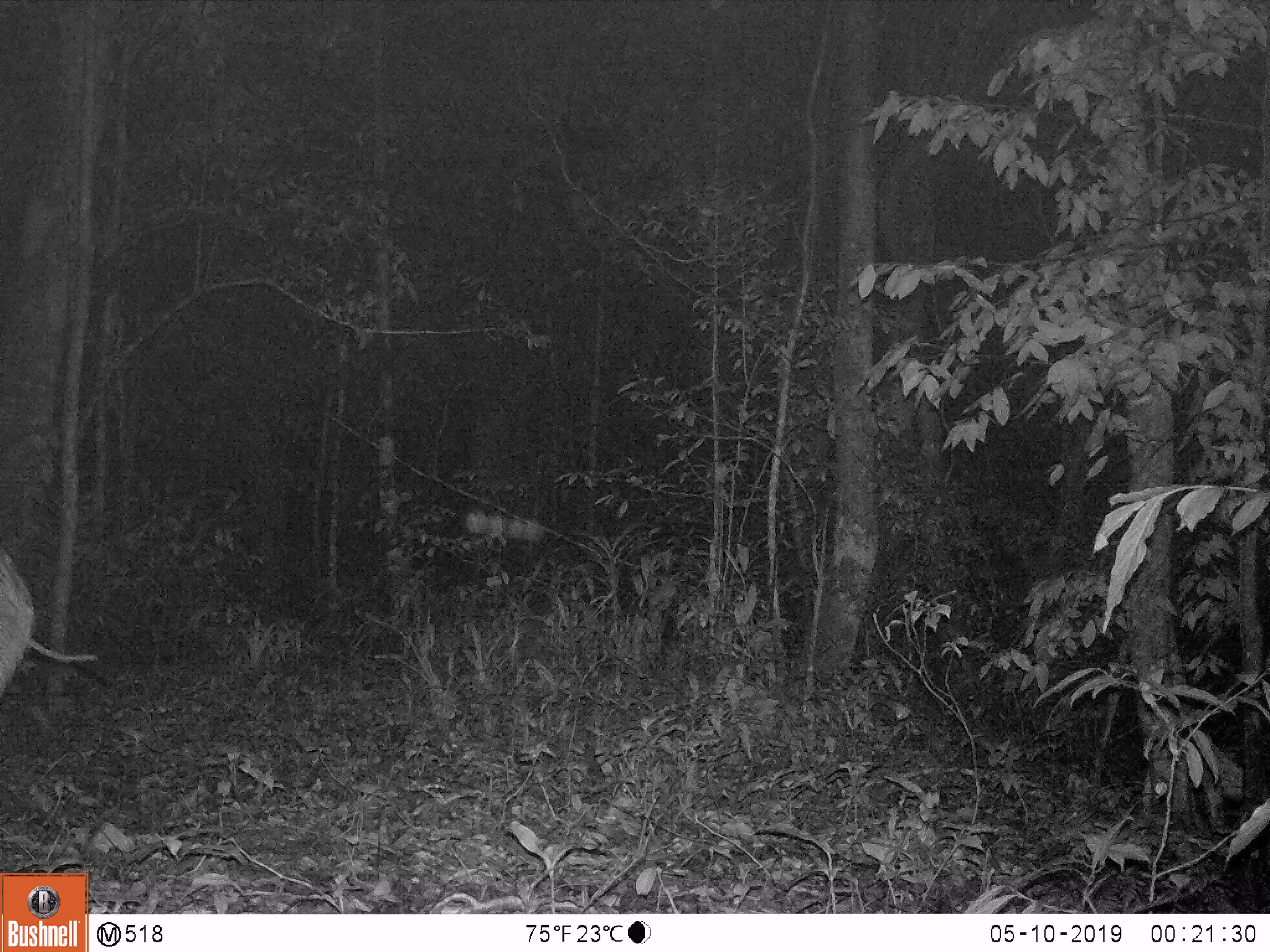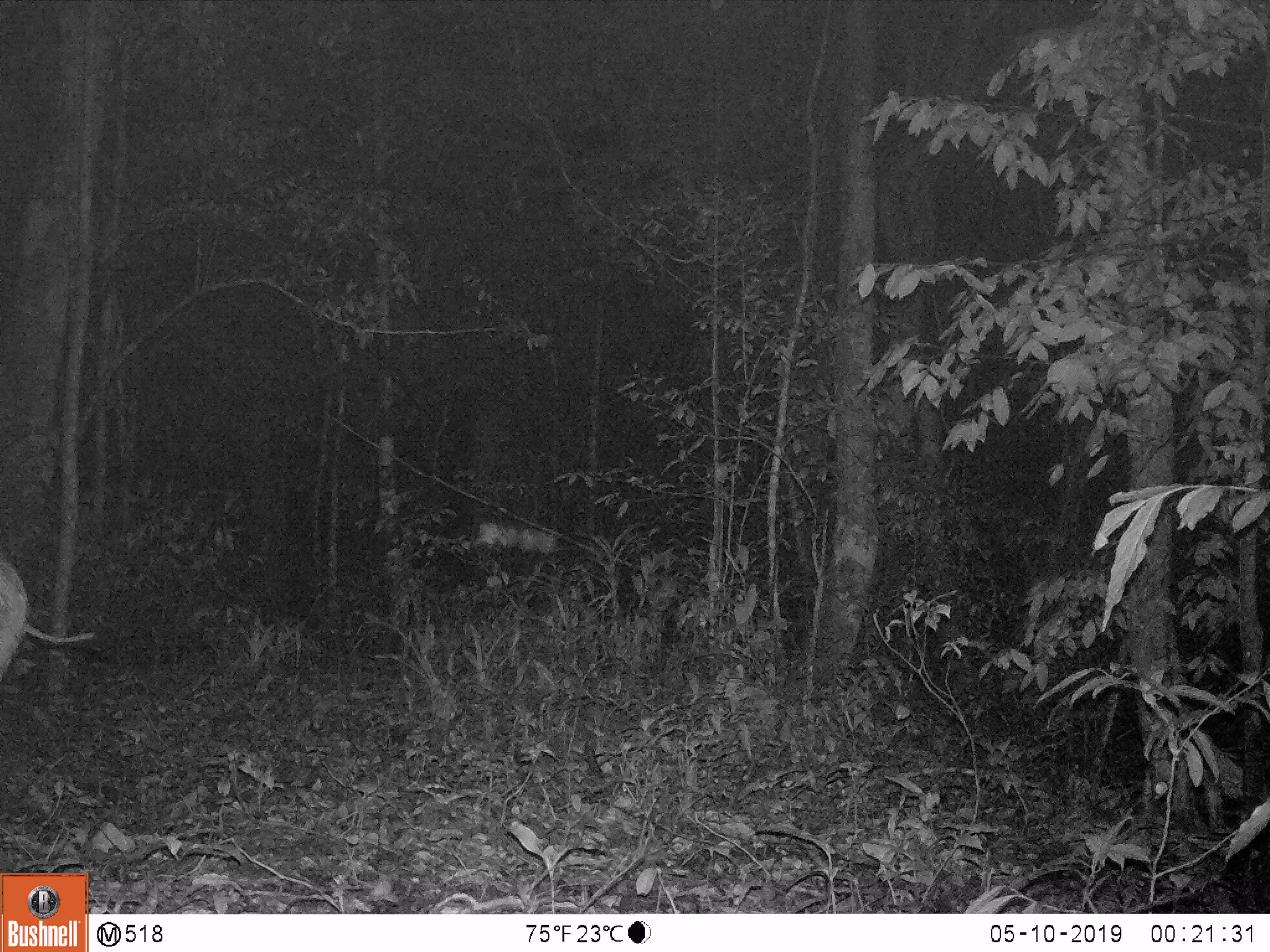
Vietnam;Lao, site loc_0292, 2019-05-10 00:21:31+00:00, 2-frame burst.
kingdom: Animalia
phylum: Chordata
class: Mammalia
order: Artiodactyla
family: Suidae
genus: Sus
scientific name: Sus scrofa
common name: eurasian wild pig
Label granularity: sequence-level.